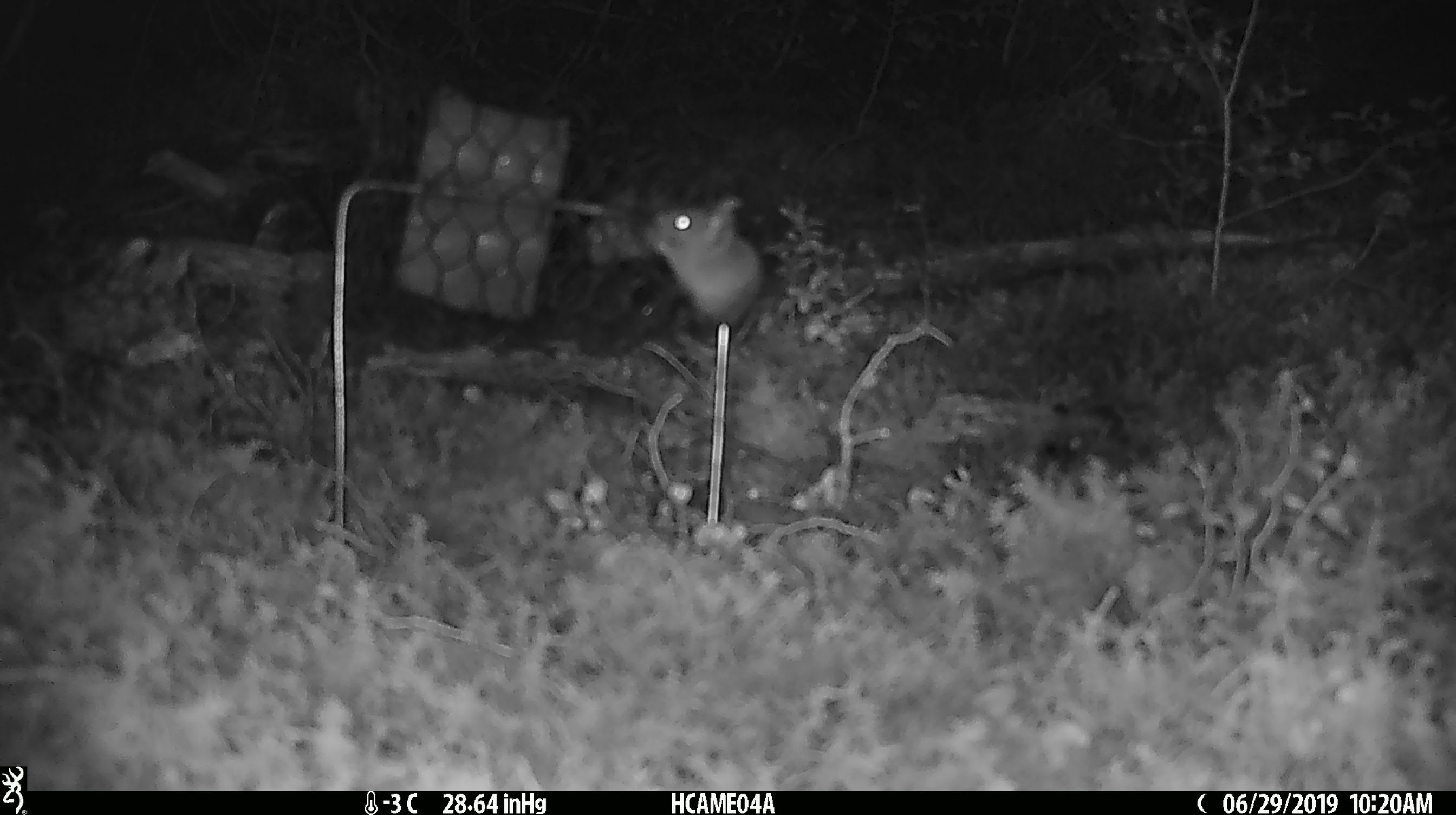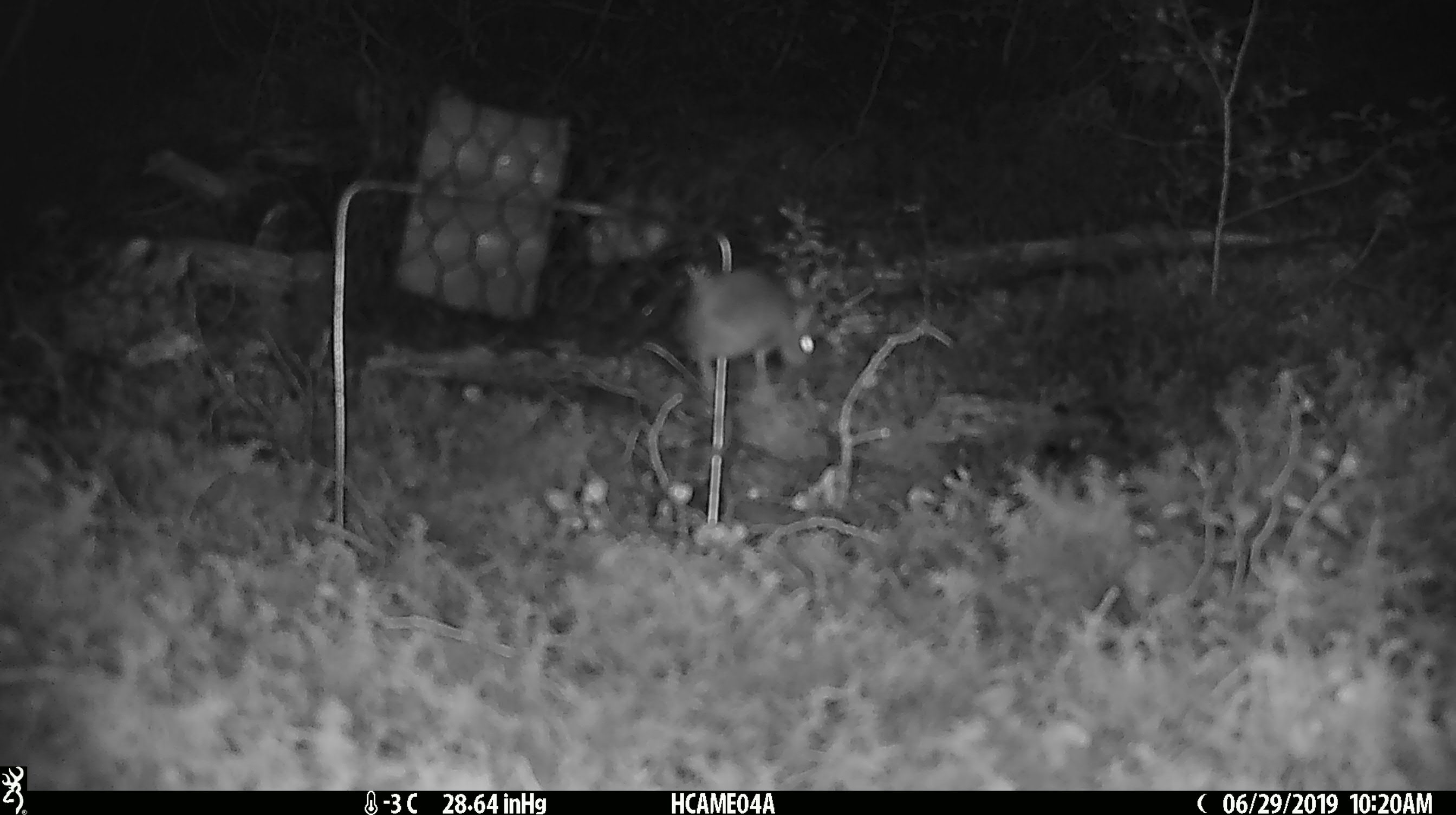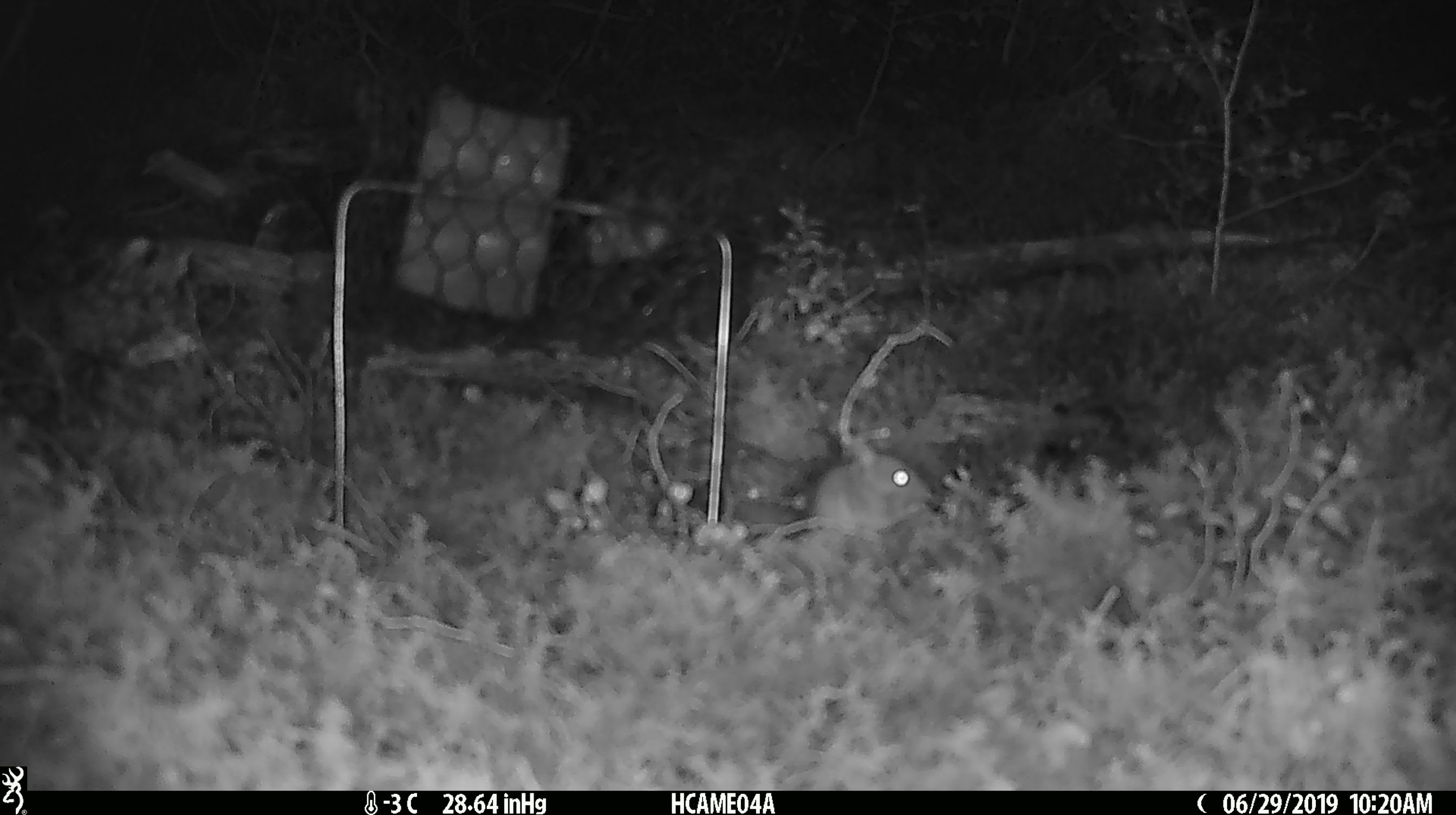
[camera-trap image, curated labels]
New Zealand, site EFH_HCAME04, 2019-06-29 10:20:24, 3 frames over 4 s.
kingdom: Animalia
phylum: Chordata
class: Mammalia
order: Rodentia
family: Muridae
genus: Mus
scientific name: Mus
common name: mouse